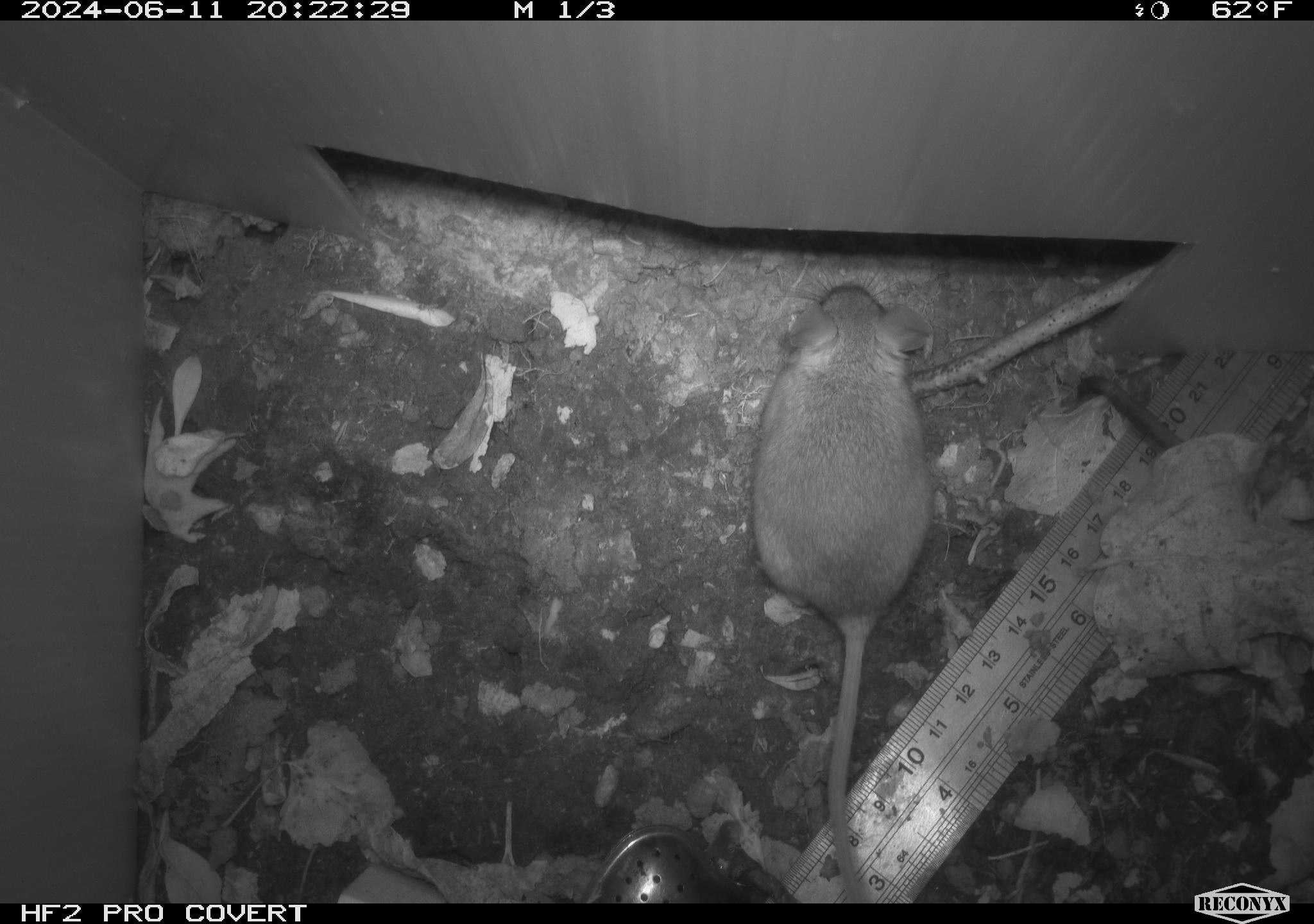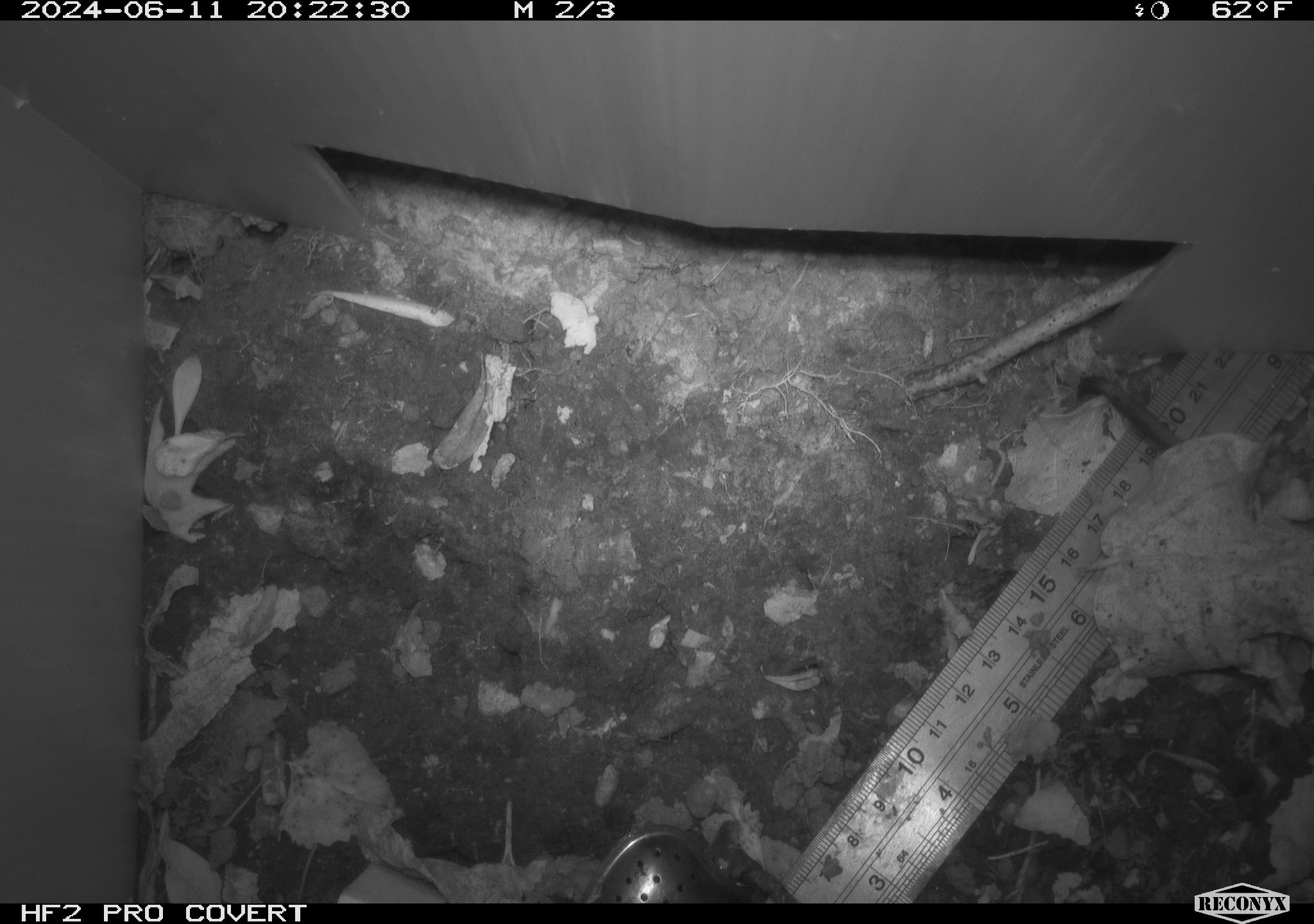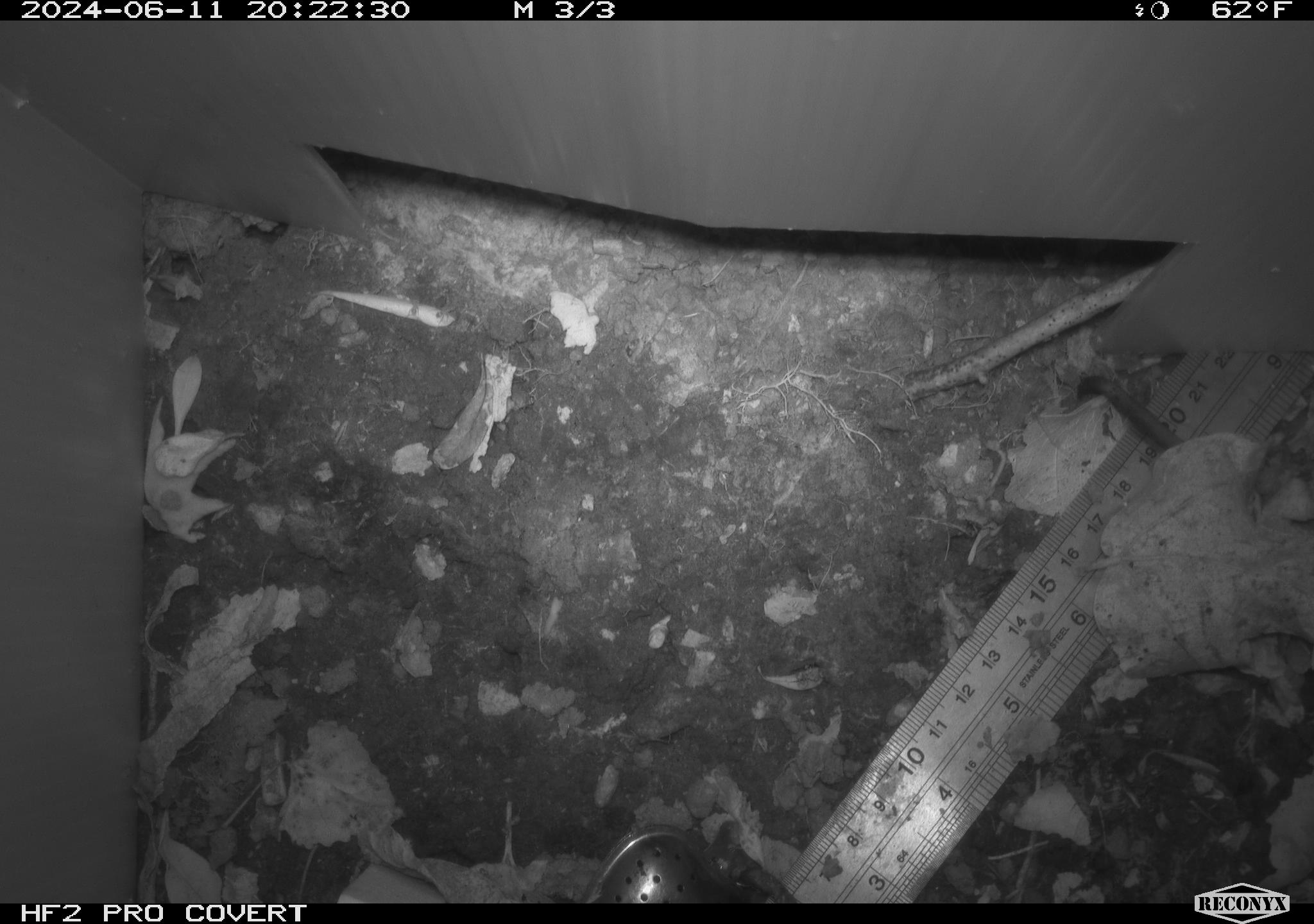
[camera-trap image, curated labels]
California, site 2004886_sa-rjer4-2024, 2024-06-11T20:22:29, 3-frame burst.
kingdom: Animalia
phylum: Chordata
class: Mammalia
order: Rodentia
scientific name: Rodentia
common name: mouse species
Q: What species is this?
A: Mouse species (Rodentia).